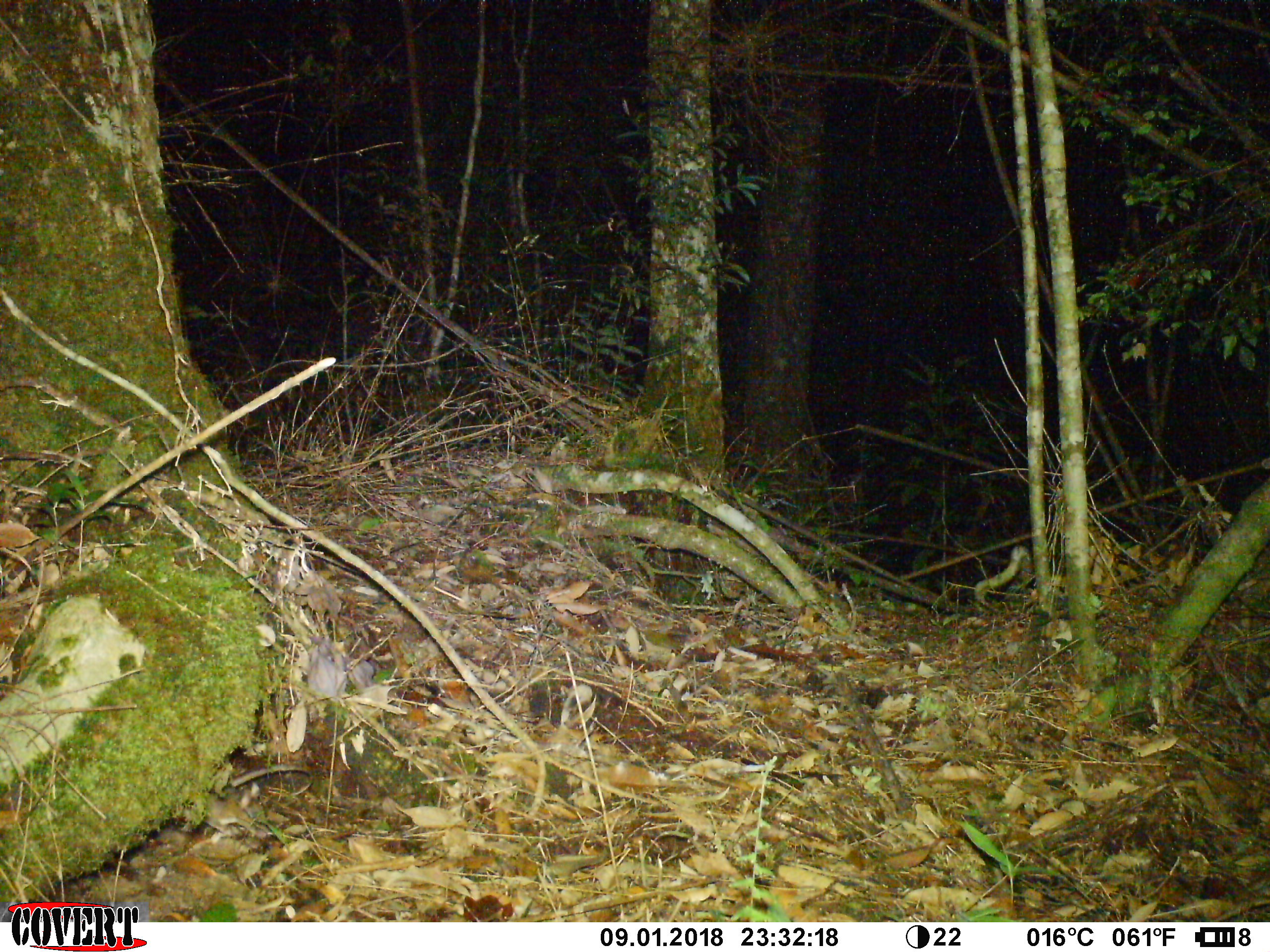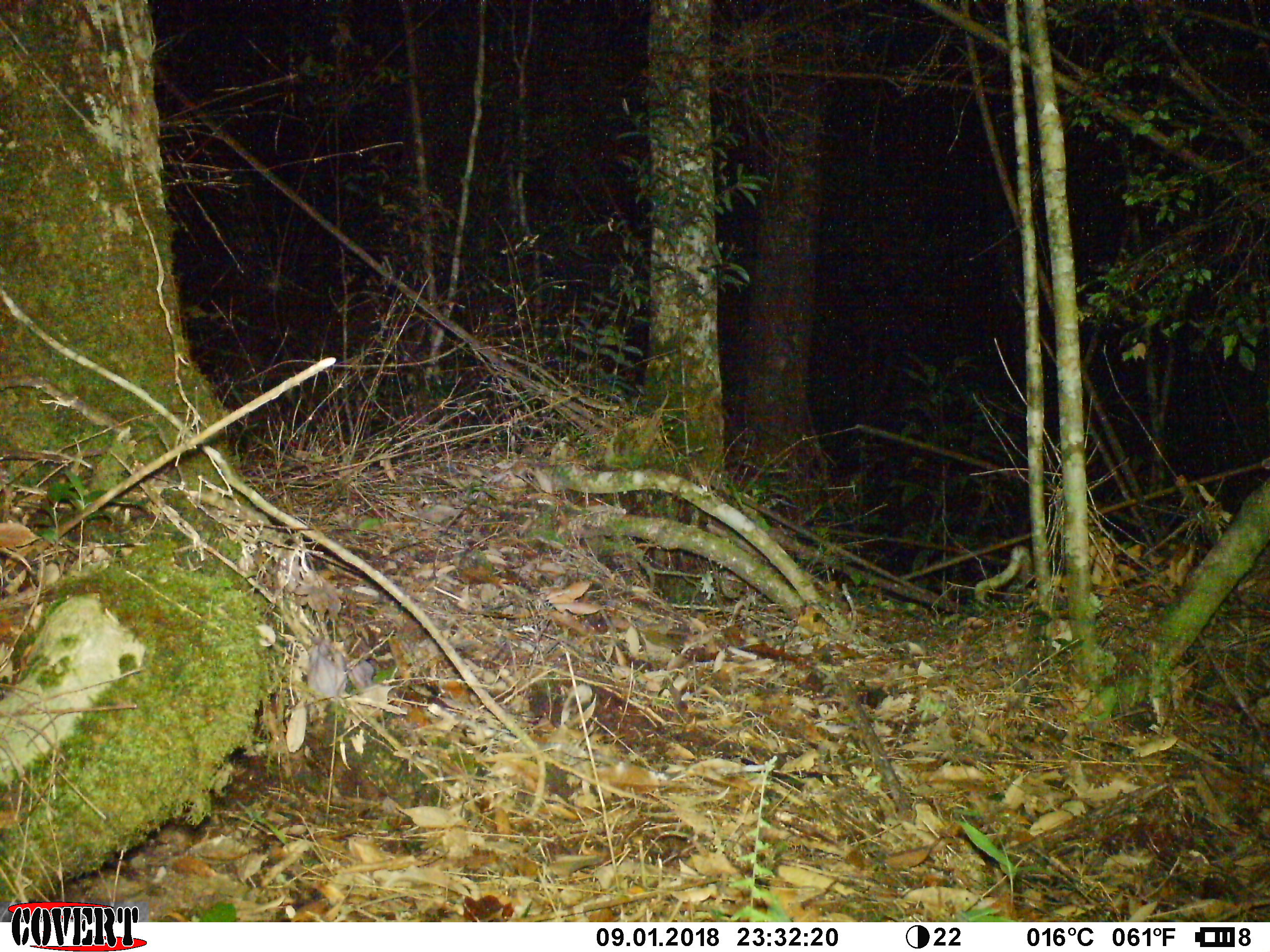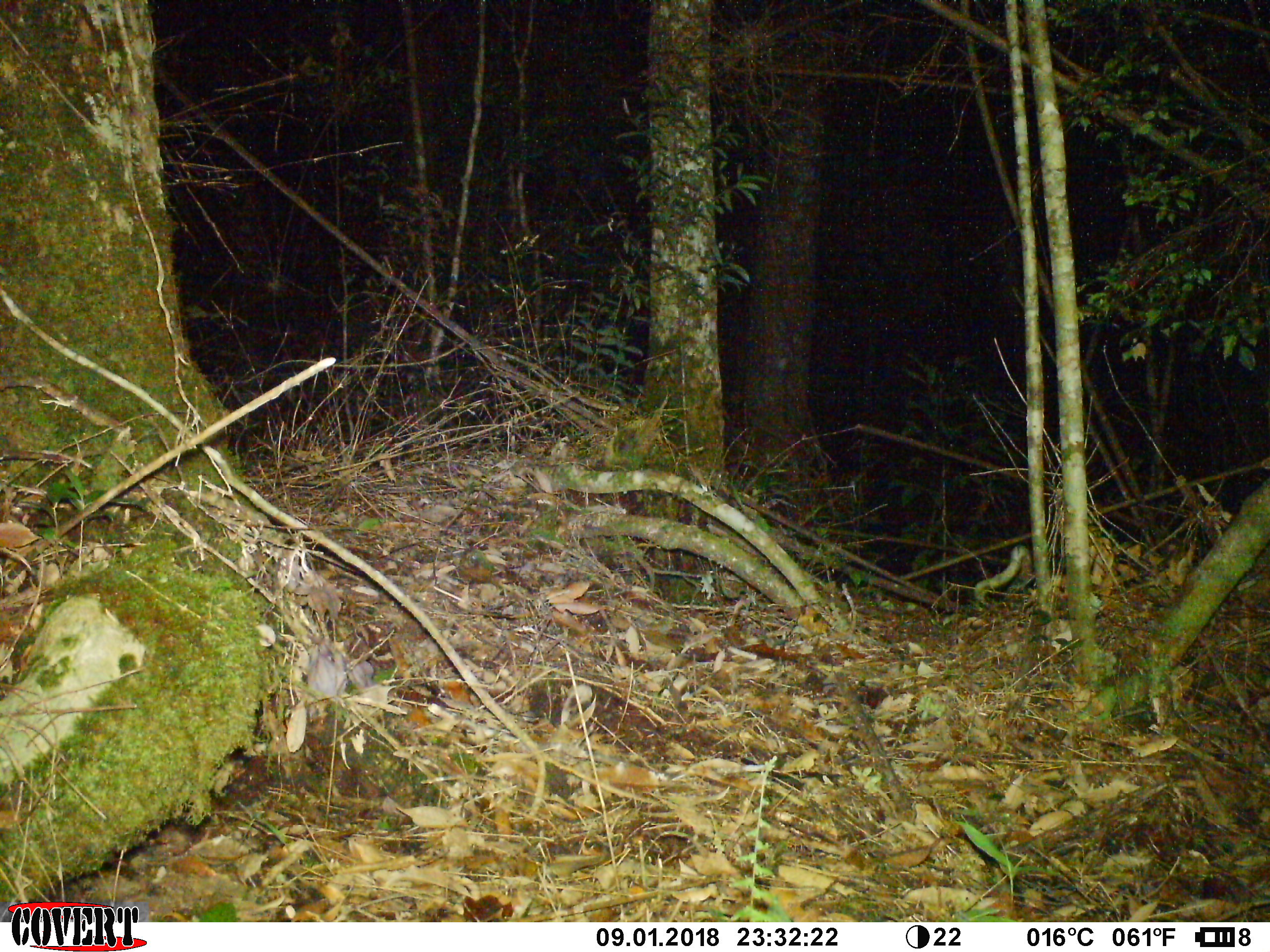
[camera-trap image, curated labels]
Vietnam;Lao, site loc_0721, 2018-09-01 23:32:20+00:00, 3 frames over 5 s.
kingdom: Animalia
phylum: Chordata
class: Mammalia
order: Rodentia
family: Muridae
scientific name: Muridae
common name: old-world mice and rats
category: unidentified murid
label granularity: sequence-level